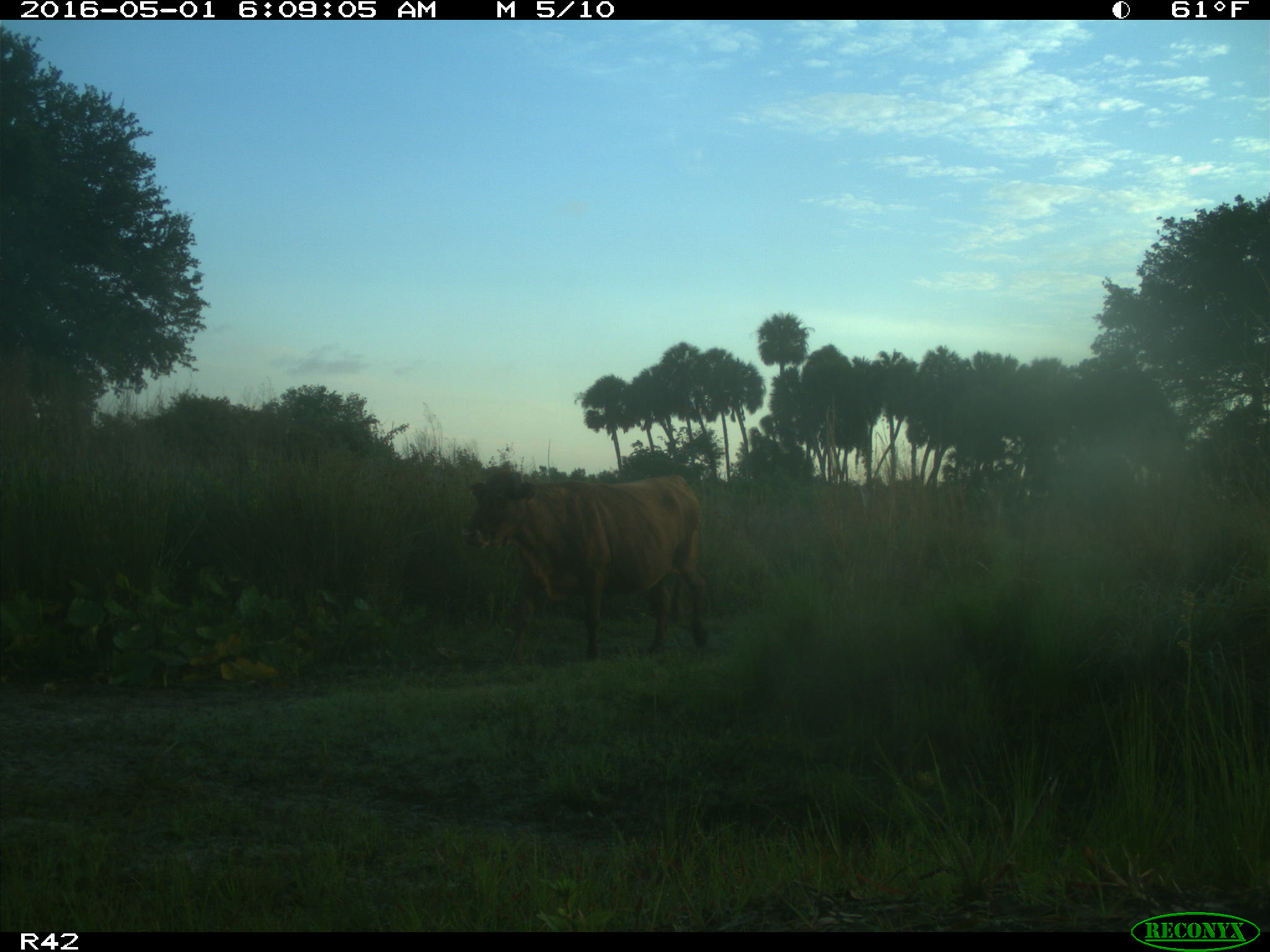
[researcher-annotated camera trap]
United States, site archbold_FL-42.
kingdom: Animalia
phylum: Chordata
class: Mammalia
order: Artiodactyla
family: Bovidae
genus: Bos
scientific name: Bos taurus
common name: domestic cow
Bos taurus (domestic cow).